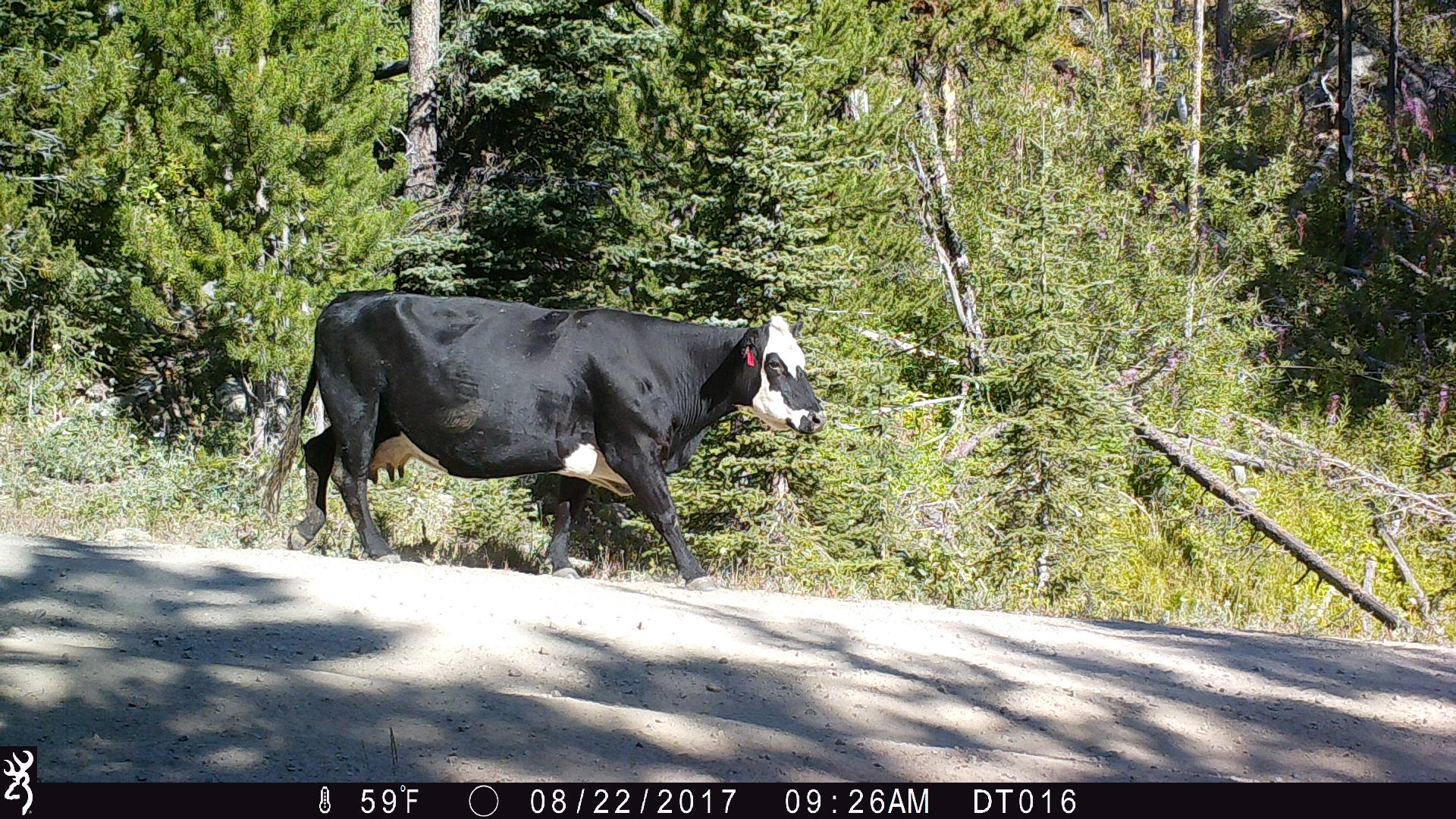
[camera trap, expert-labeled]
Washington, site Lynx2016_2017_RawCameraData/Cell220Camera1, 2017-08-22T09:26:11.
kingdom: Animalia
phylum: Chordata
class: Mammalia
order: Artiodactyla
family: Bovidae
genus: Bos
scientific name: Bos taurus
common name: domestic cattle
Domestic cattle (Bos taurus). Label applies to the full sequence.